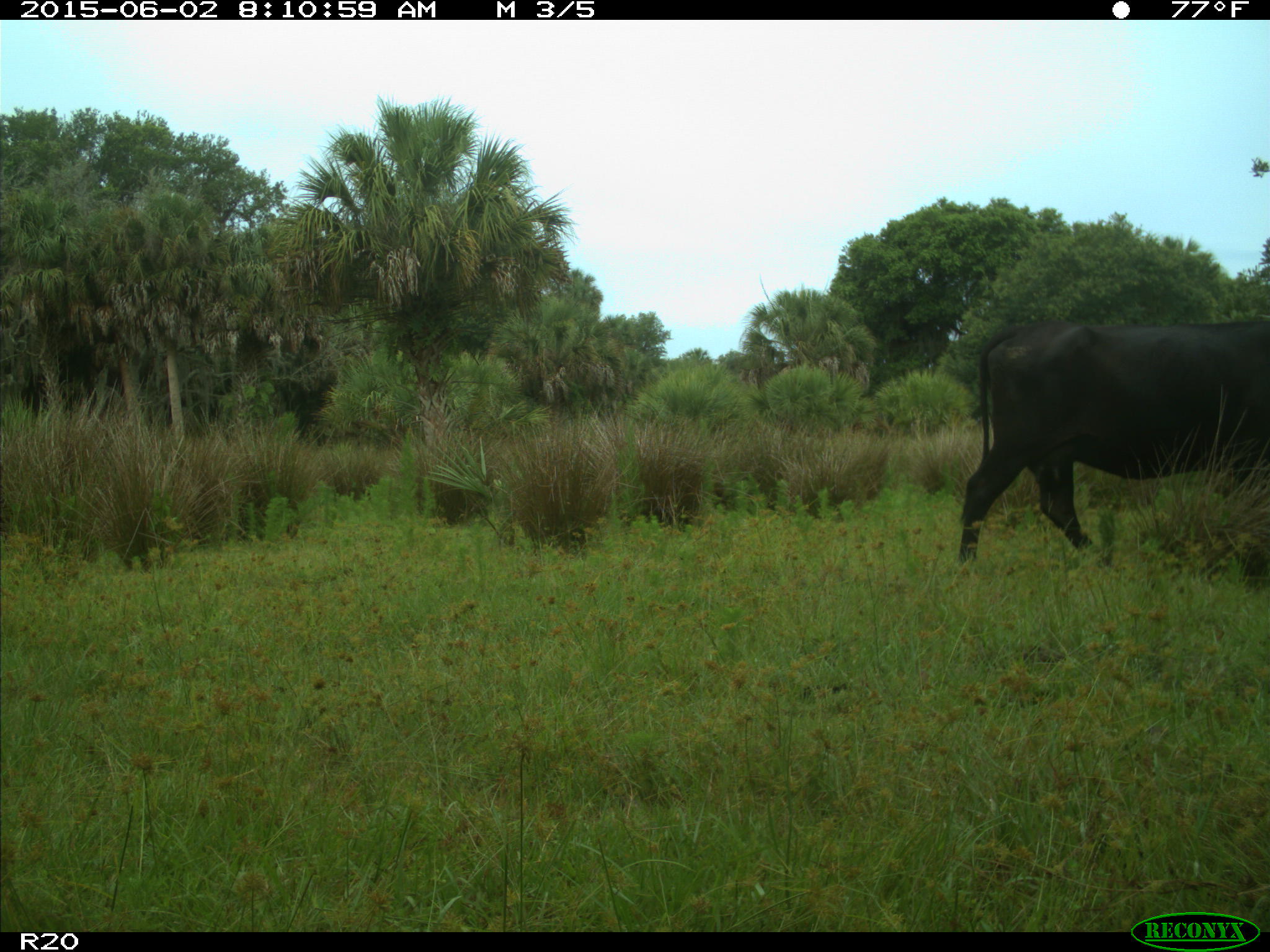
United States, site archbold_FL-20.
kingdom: Animalia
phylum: Chordata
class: Mammalia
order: Artiodactyla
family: Bovidae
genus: Bos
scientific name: Bos taurus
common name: domestic cow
Bos taurus (domestic cow).